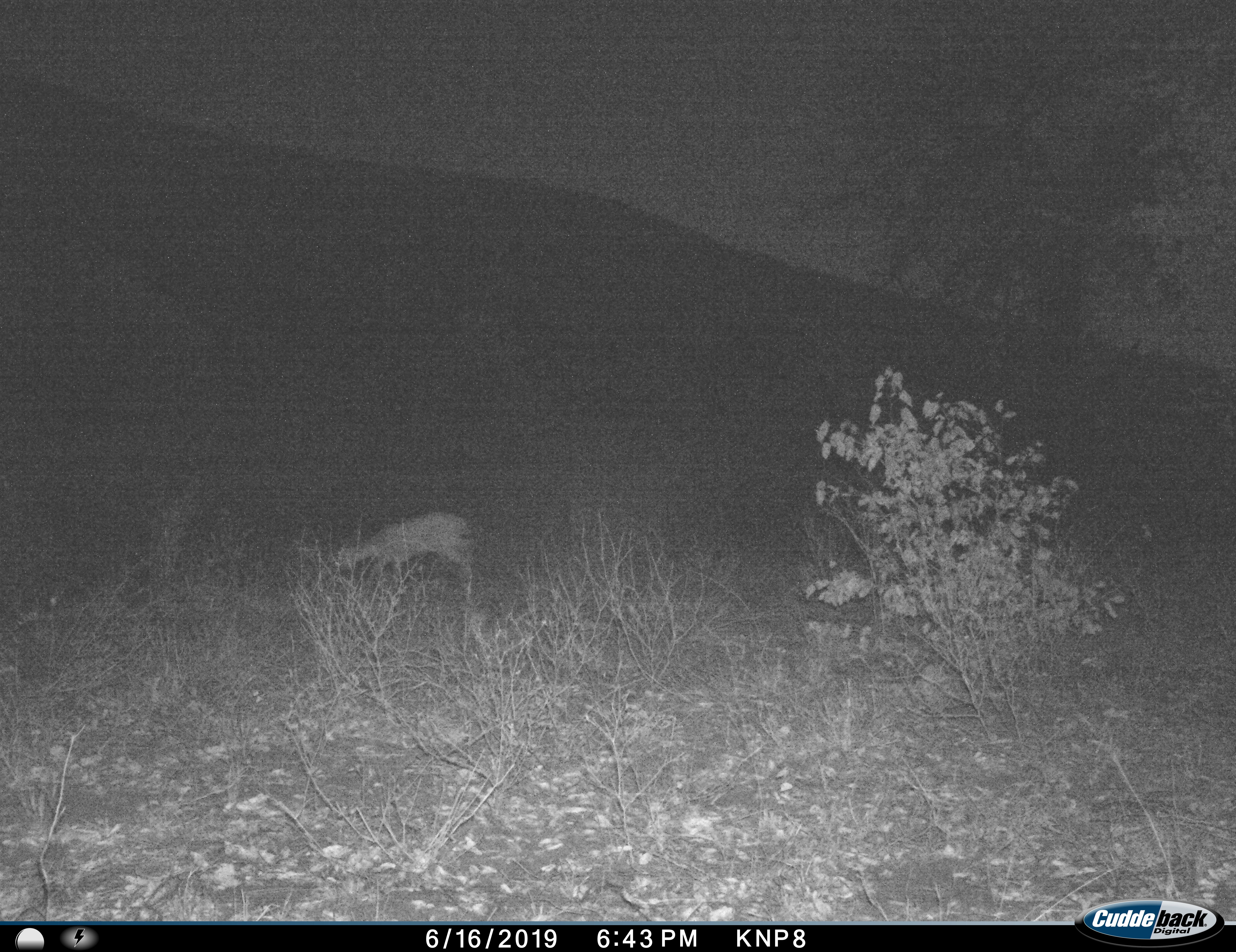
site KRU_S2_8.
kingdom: Animalia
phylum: Chordata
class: Mammalia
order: Artiodactyla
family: Bovidae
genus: Aepyceros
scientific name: Aepyceros melampus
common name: impala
Impala (Aepyceros melampus), count 1. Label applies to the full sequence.